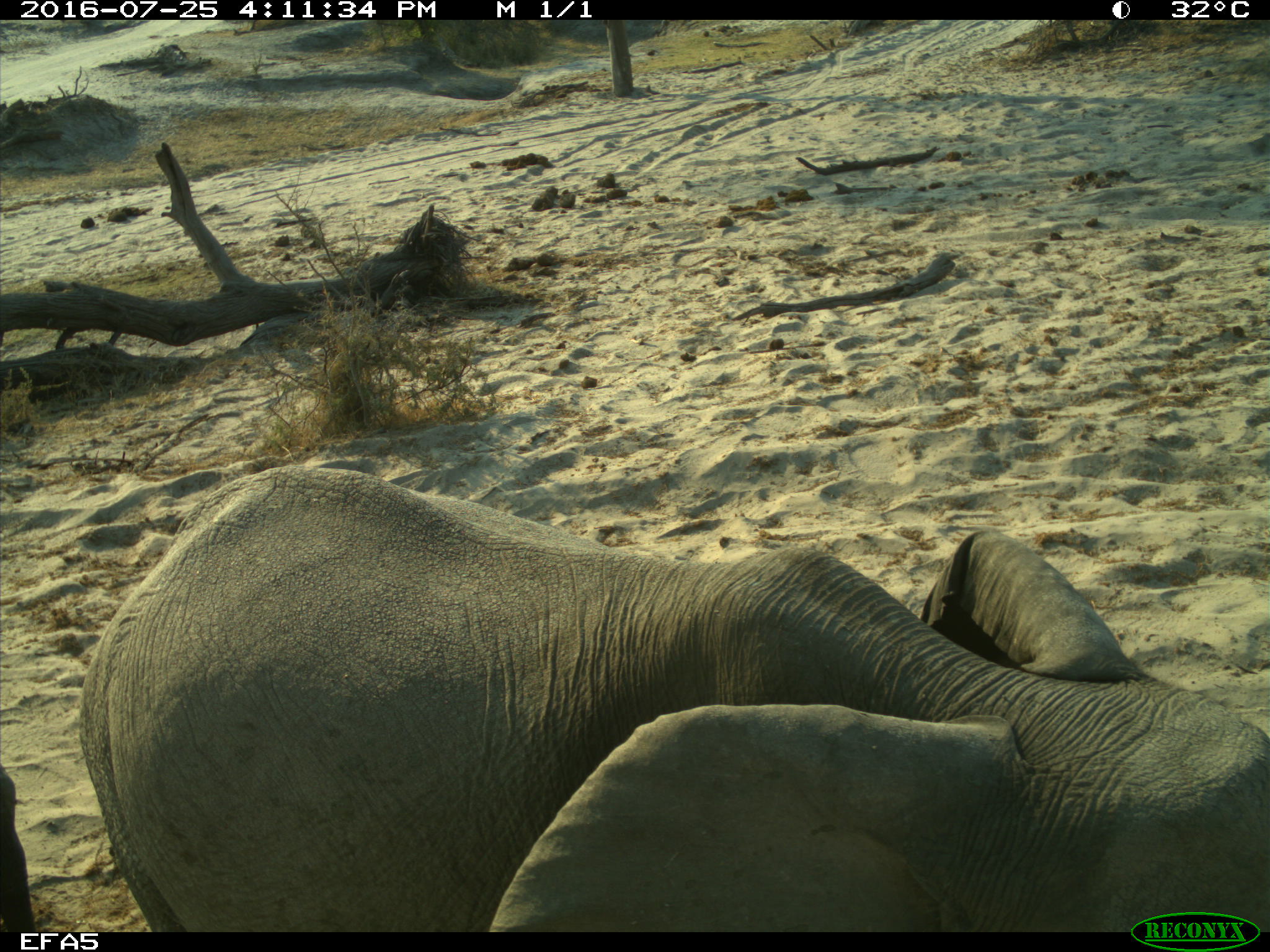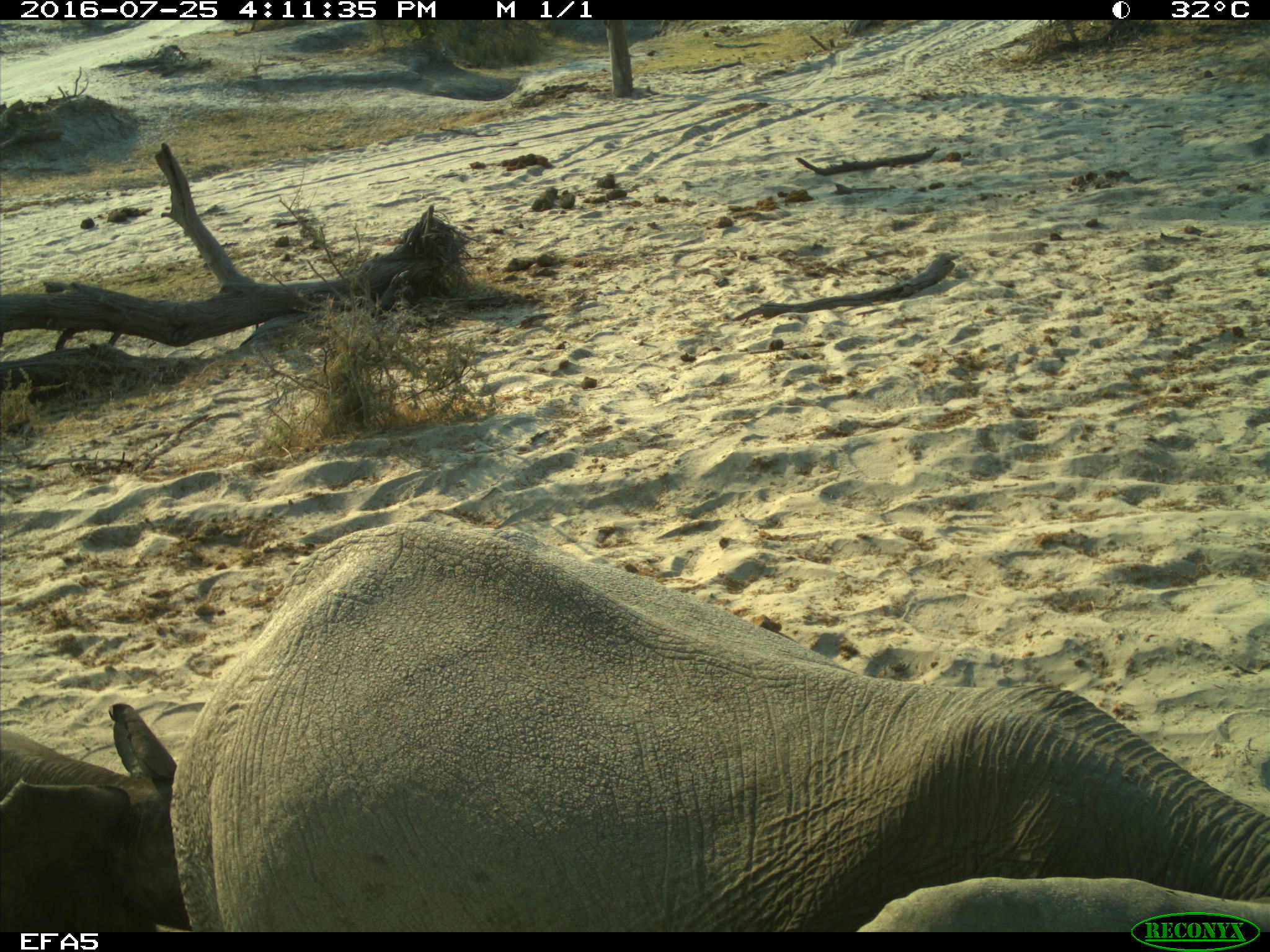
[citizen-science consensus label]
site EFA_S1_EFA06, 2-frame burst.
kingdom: Animalia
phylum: Chordata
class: Mammalia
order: Proboscidea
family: Elephantidae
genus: Loxodonta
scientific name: Loxodonta africana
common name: african bush elephant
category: elephant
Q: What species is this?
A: Elephant (african bush elephant) (Loxodonta africana).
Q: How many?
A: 2.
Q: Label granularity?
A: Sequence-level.